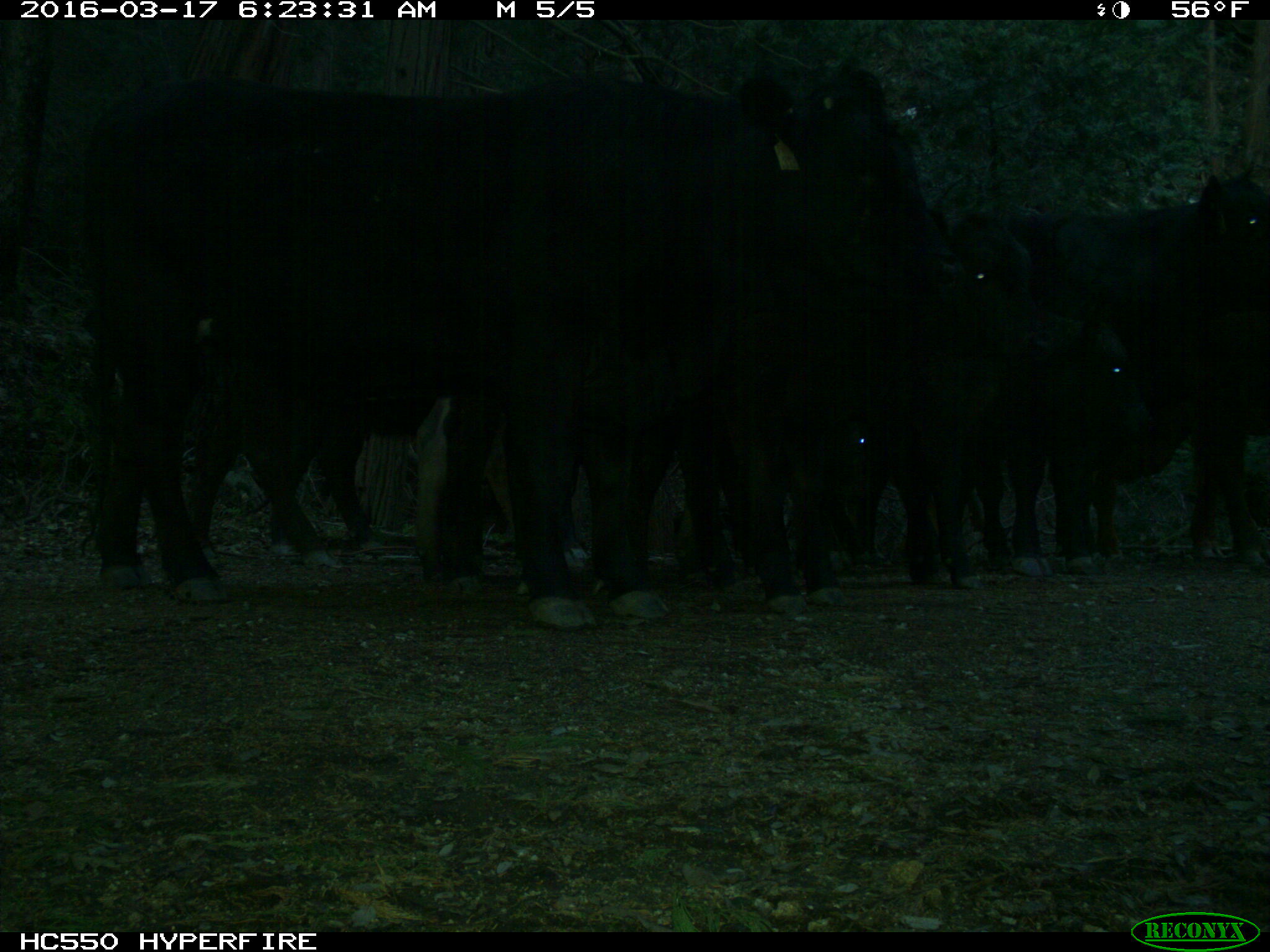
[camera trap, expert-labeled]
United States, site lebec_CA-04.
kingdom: Animalia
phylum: Chordata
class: Mammalia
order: Artiodactyla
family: Bovidae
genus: Bos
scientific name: Bos taurus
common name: domestic cow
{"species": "Bos taurus (domestic cow)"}